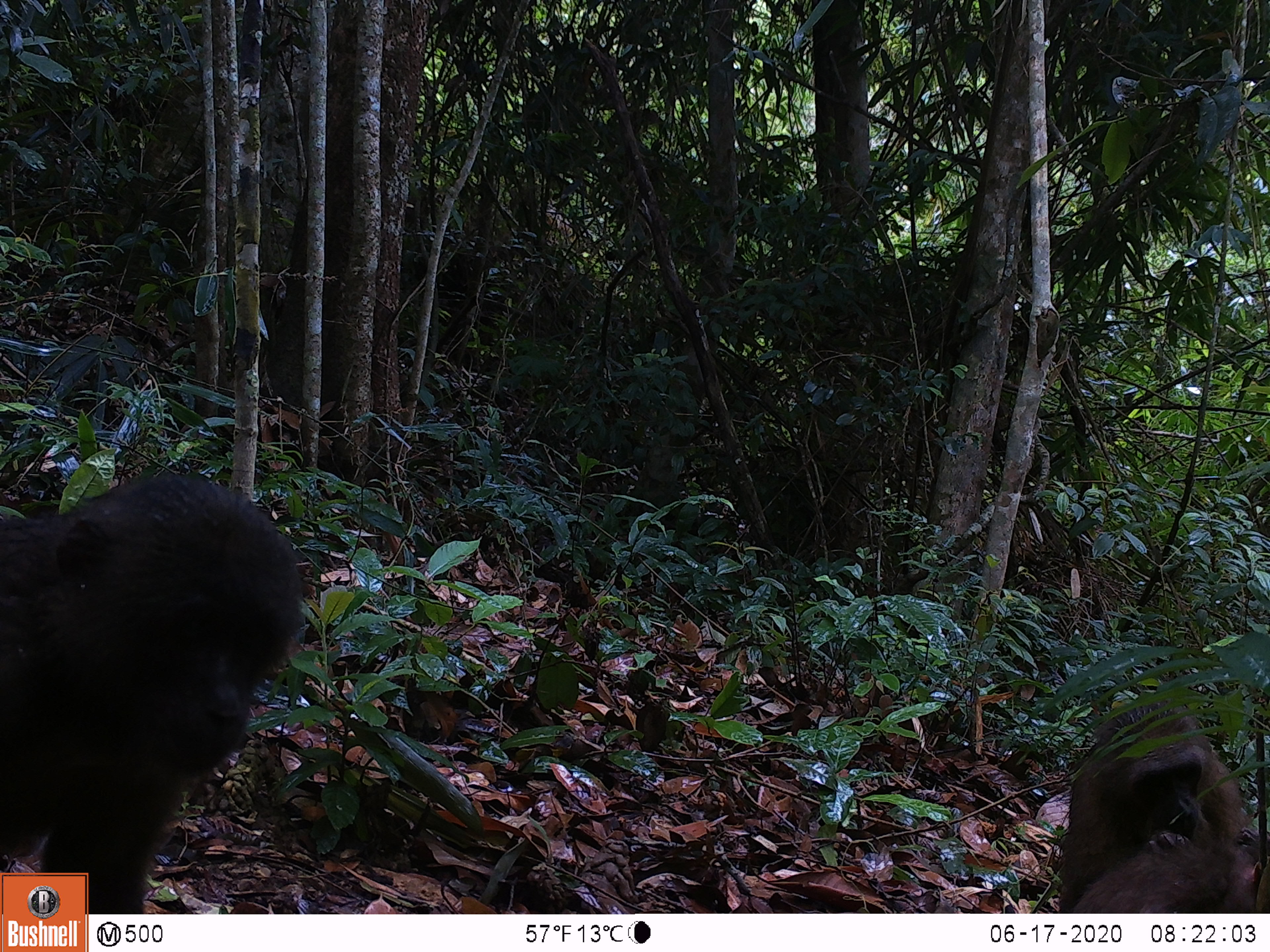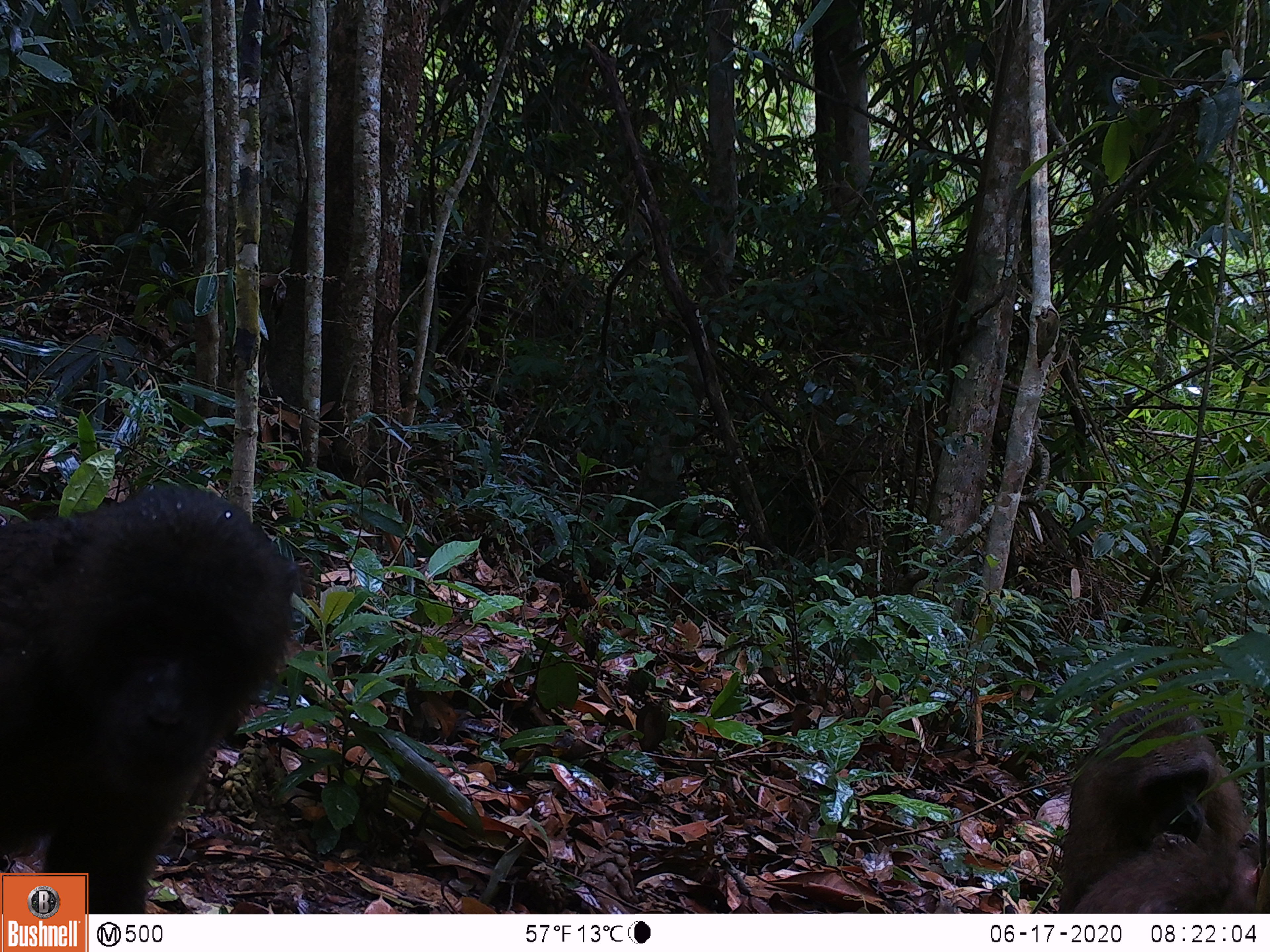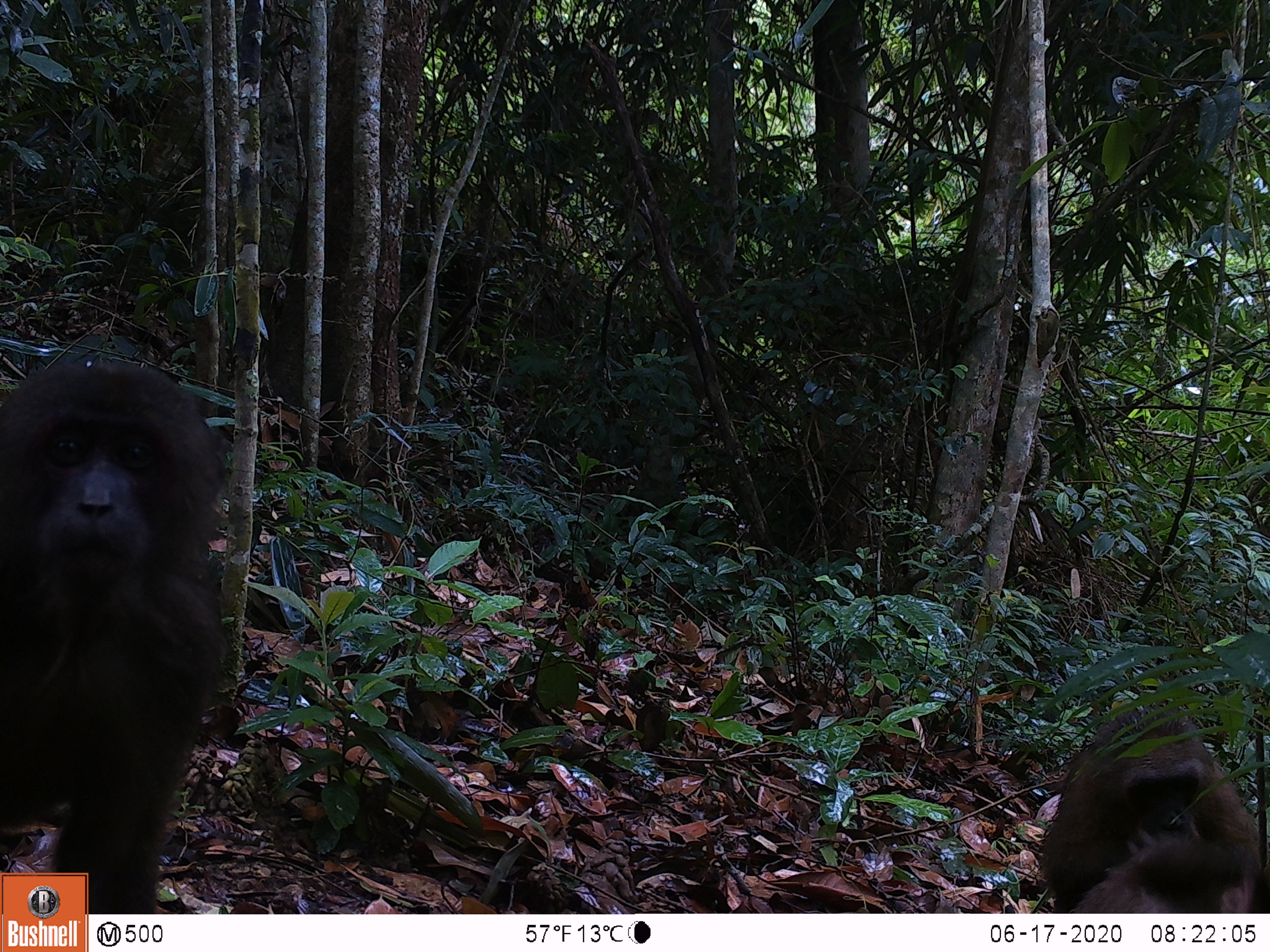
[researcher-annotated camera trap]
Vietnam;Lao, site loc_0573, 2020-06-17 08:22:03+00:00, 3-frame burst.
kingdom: Animalia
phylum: Chordata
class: Mammalia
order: Primates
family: Cercopithecidae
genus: Macaca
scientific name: Macaca arctoides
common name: stump-tailed macaque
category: stump tailed macaque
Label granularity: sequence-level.